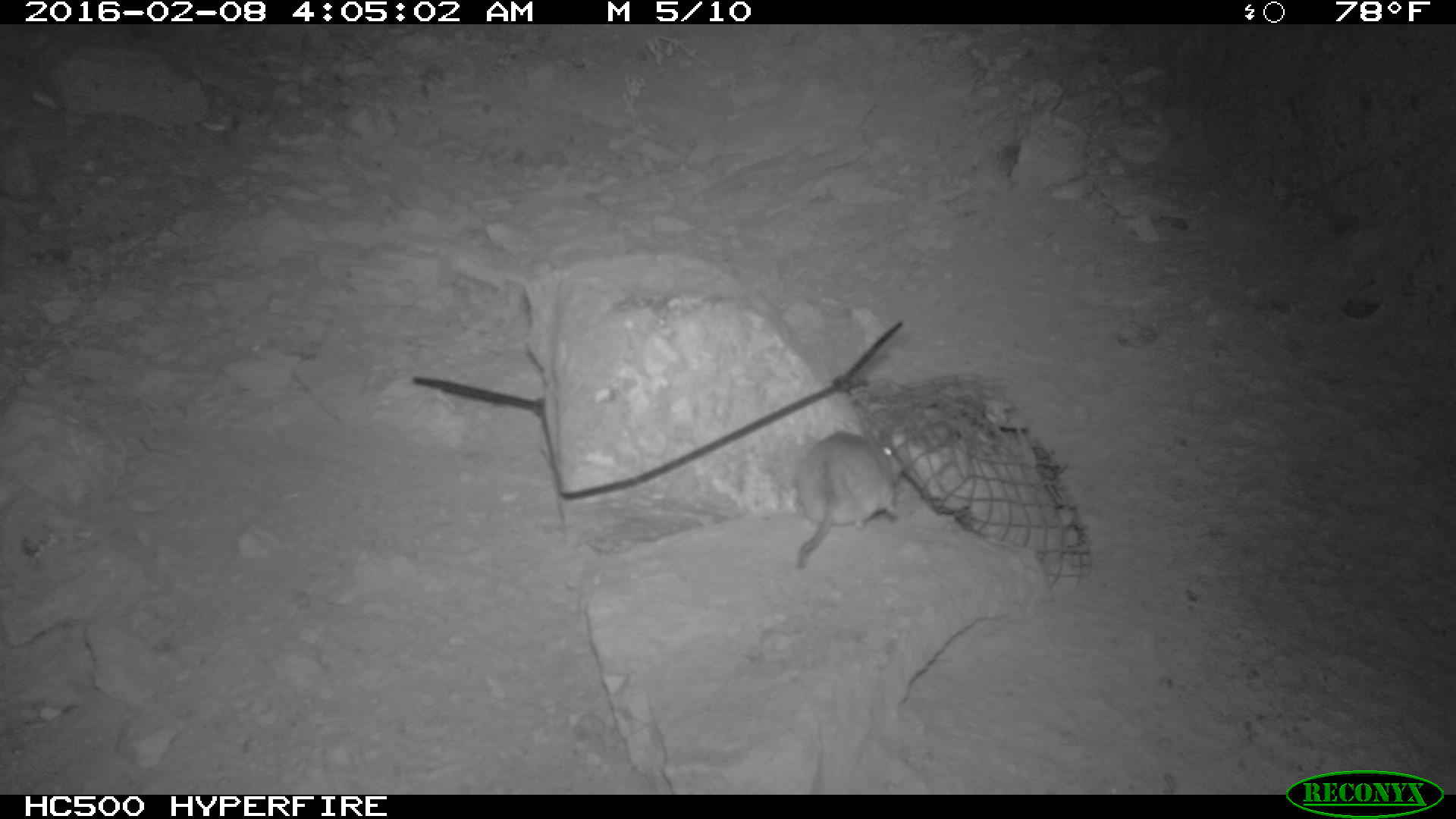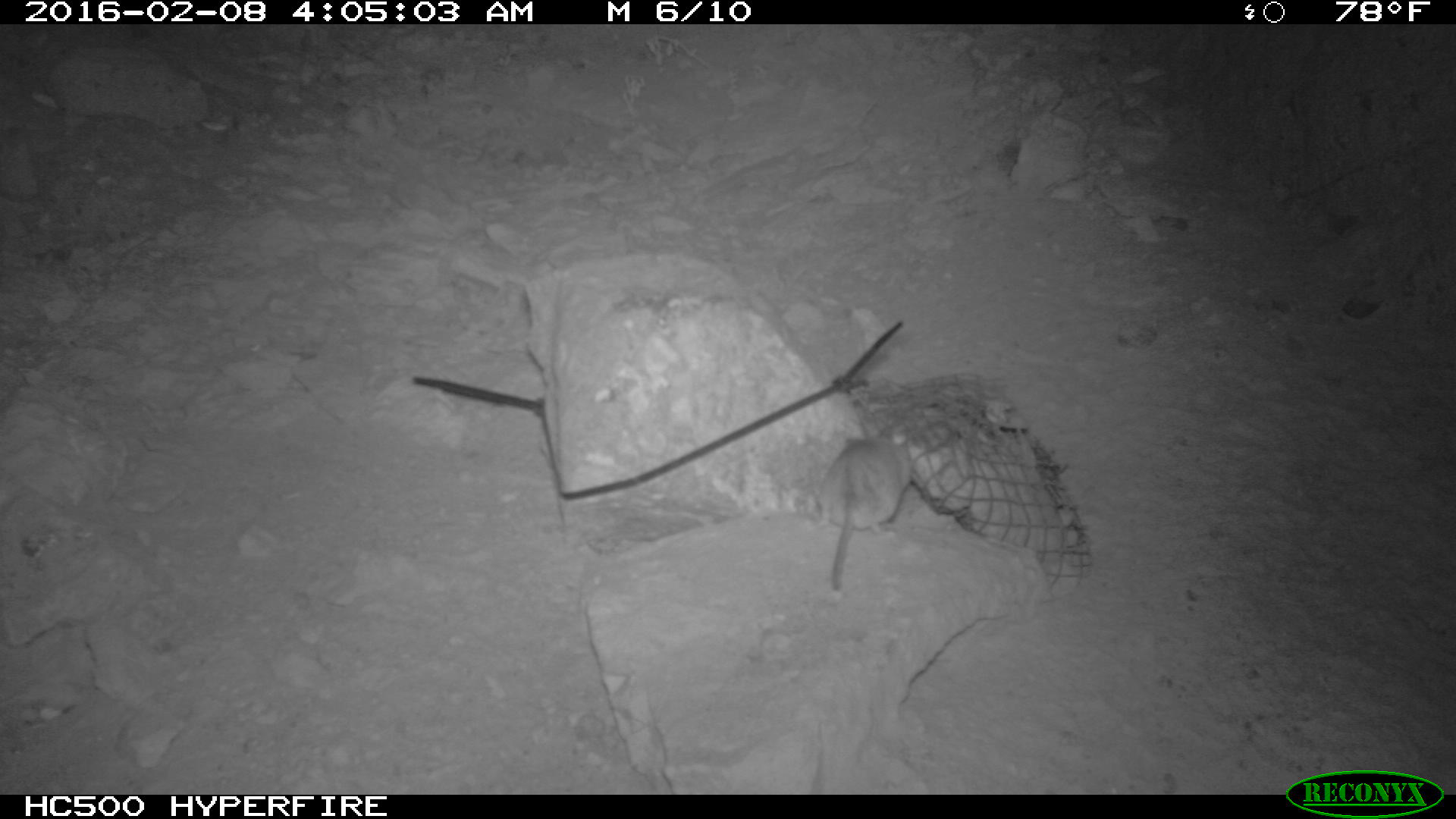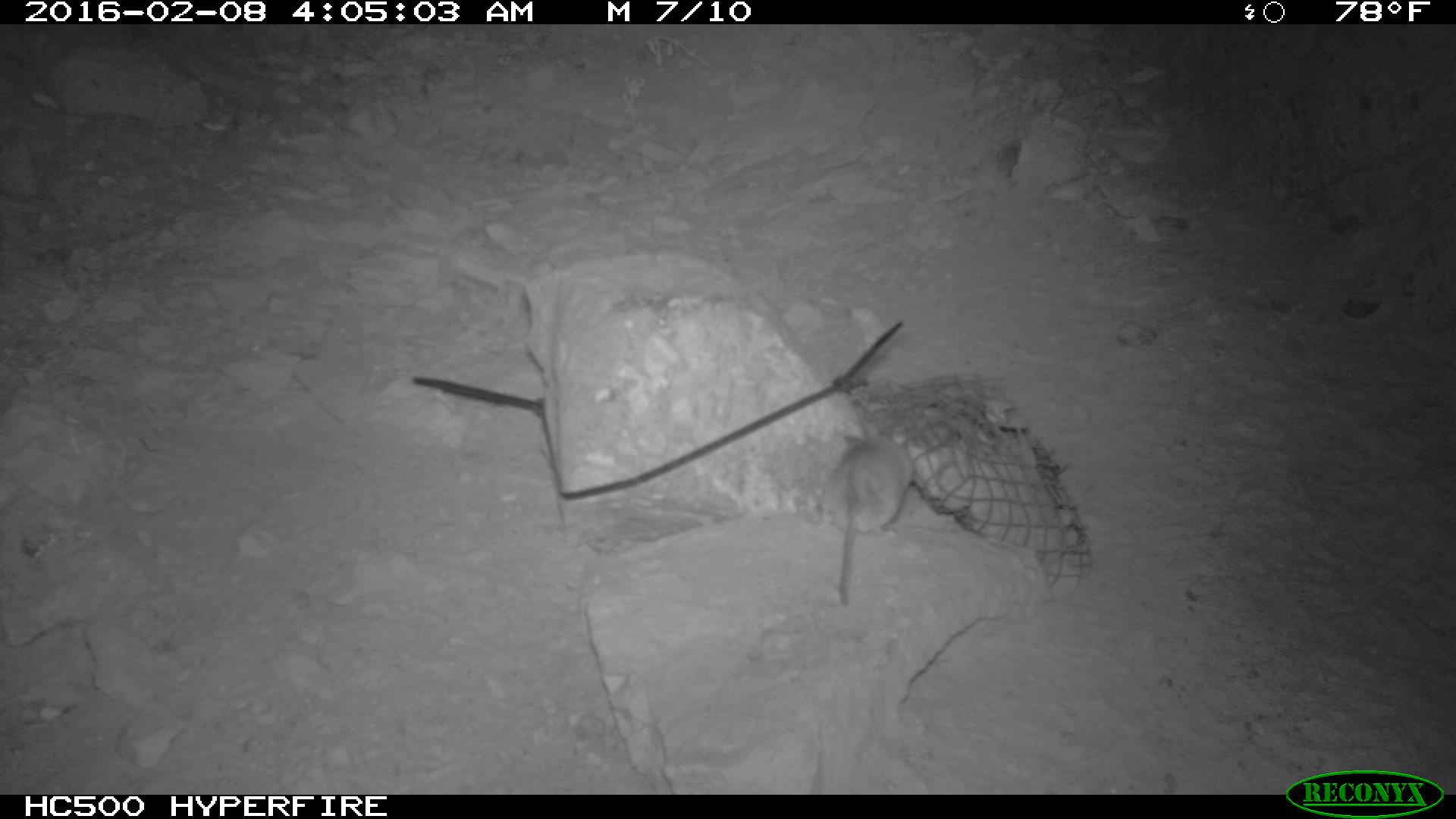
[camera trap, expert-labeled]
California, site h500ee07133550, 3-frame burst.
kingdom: Animalia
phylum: Chordata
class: Mammalia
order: Rodentia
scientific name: Rodentia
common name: rodent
Rodent (Rodentia).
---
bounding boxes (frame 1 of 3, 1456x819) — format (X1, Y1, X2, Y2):
rodent: (795, 427, 903, 567)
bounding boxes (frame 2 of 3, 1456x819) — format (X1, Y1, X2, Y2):
rodent: (805, 413, 913, 595)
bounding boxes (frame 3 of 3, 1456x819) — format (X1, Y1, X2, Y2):
rodent: (817, 415, 912, 607)